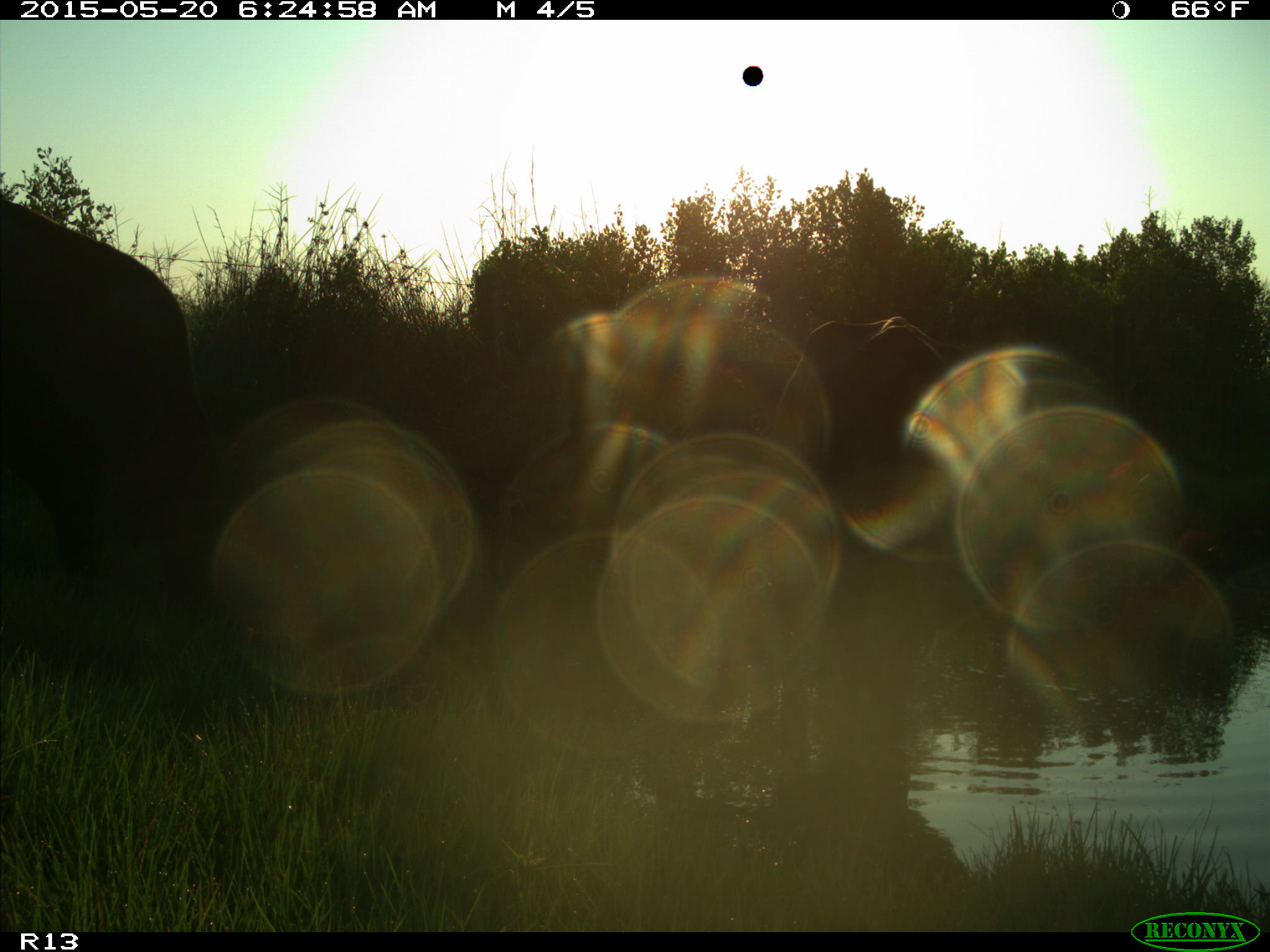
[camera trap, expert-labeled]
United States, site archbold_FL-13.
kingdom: Animalia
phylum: Chordata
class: Mammalia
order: Artiodactyla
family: Bovidae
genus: Bos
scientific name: Bos taurus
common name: domestic cow